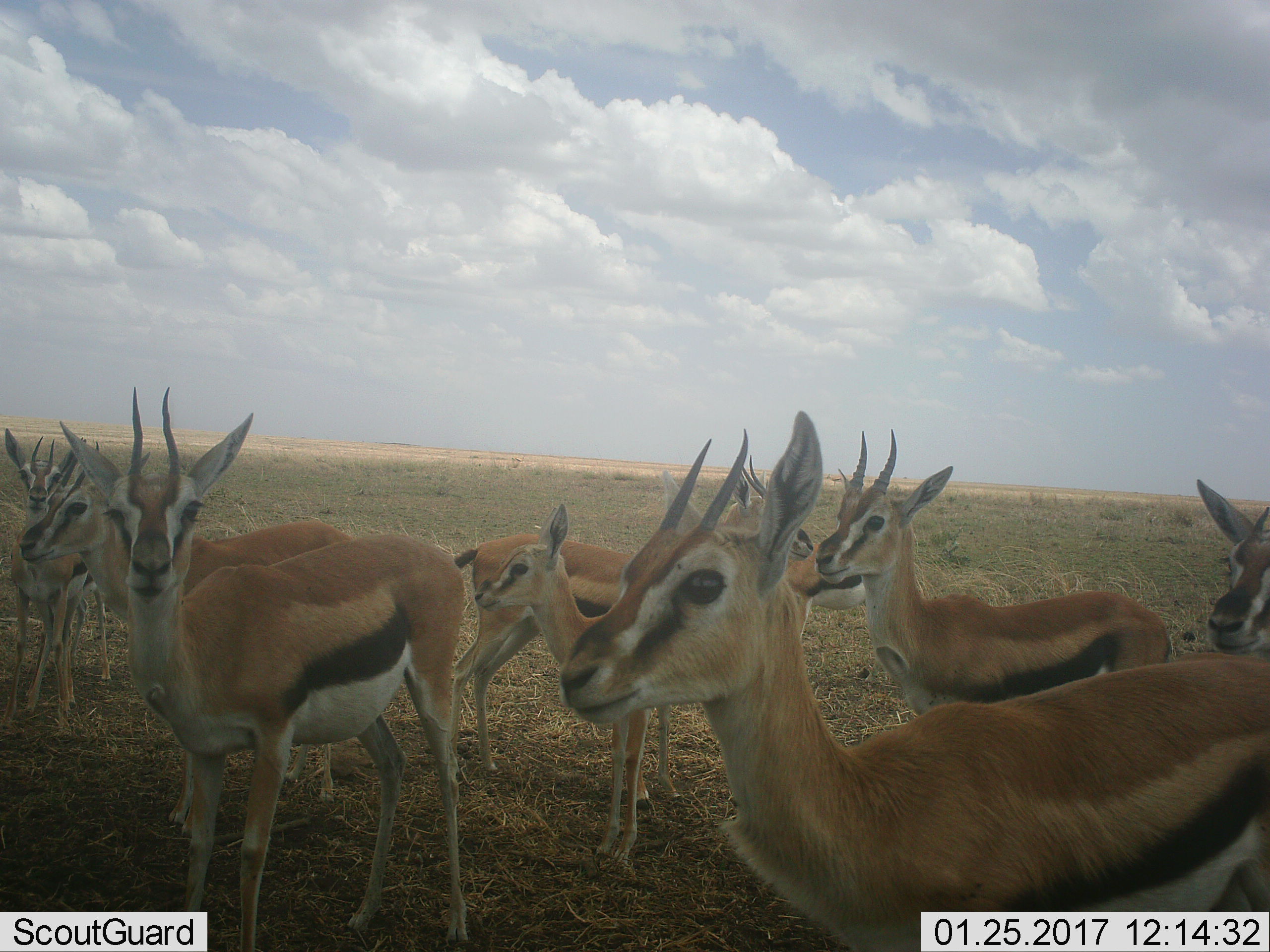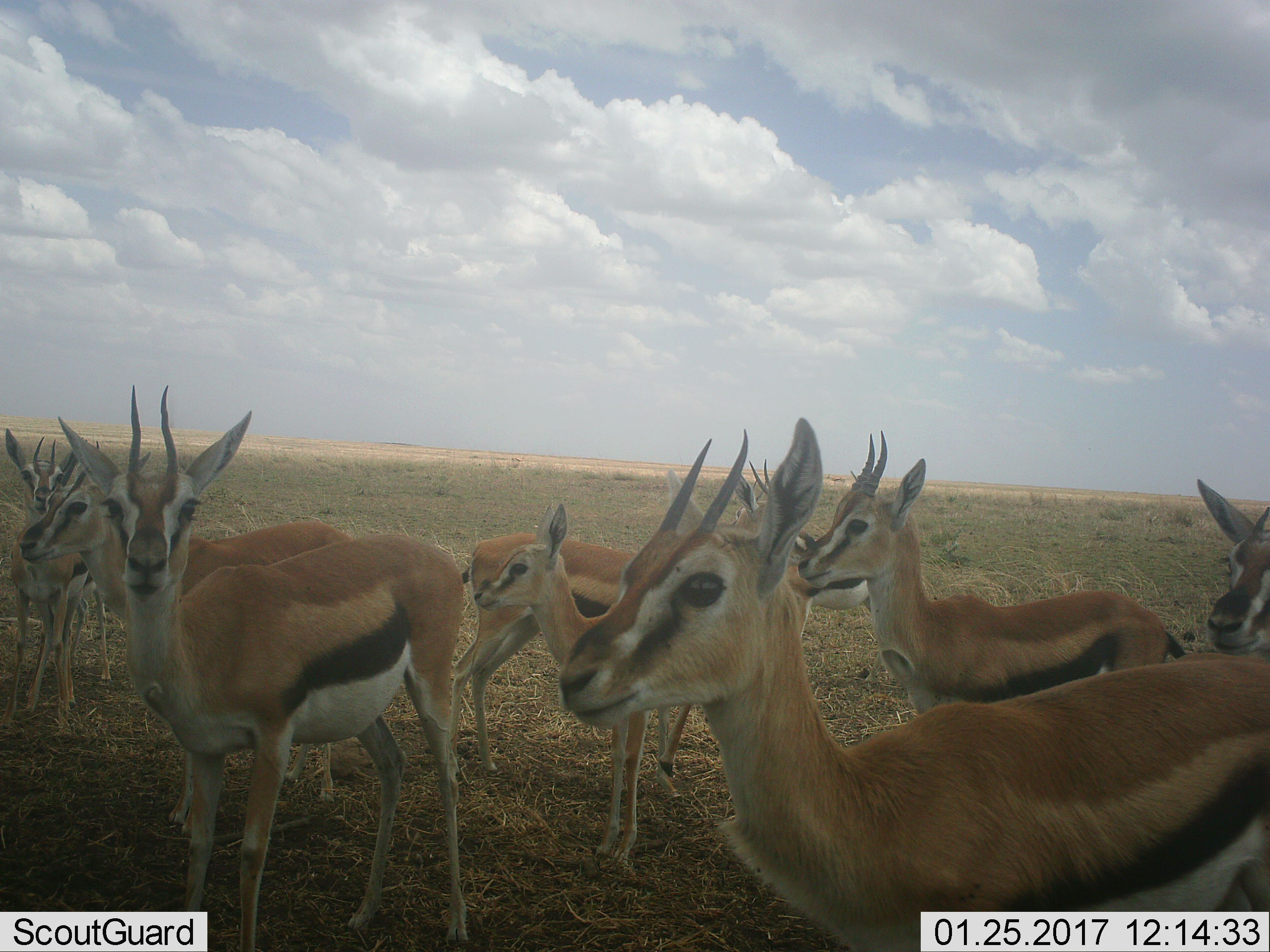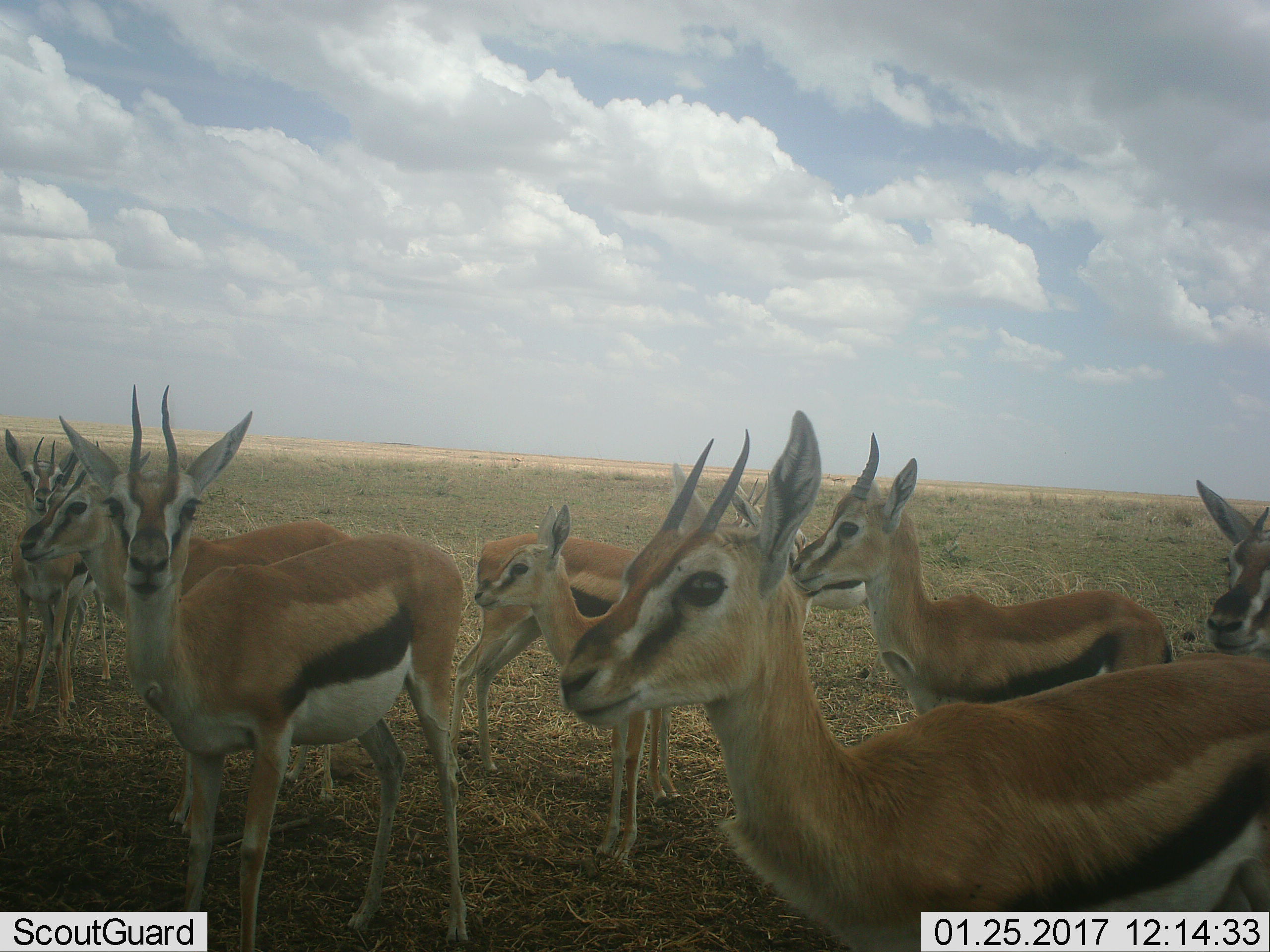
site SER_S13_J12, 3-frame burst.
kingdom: Animalia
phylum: Chordata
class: Mammalia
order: Artiodactyla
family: Bovidae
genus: Eudorcas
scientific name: Eudorcas thomsonii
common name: thomson's gazelle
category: gazellethomsons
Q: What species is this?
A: Gazellethomsons (thomson's gazelle) (Eudorcas thomsonii).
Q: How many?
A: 9.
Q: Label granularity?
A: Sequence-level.